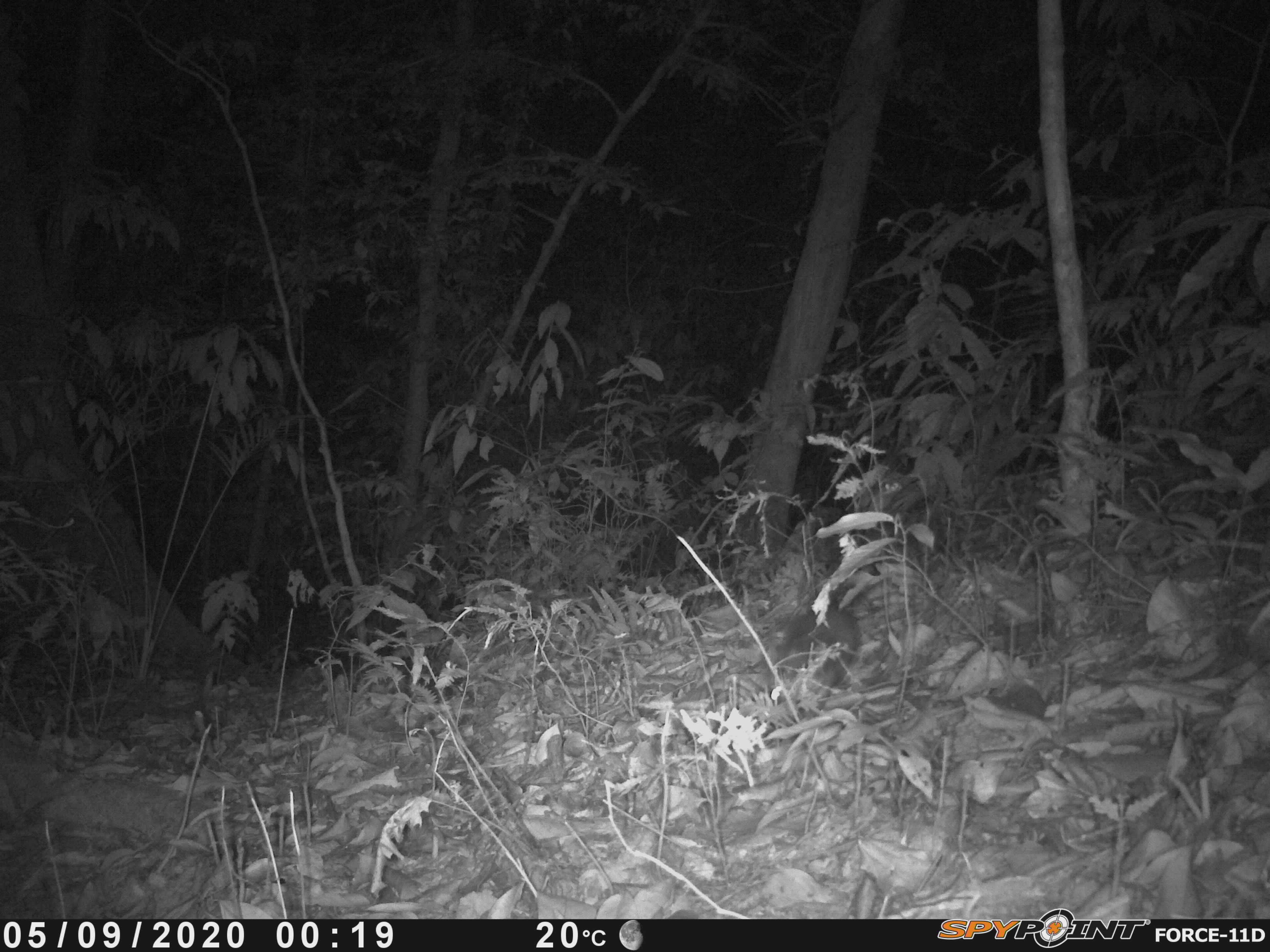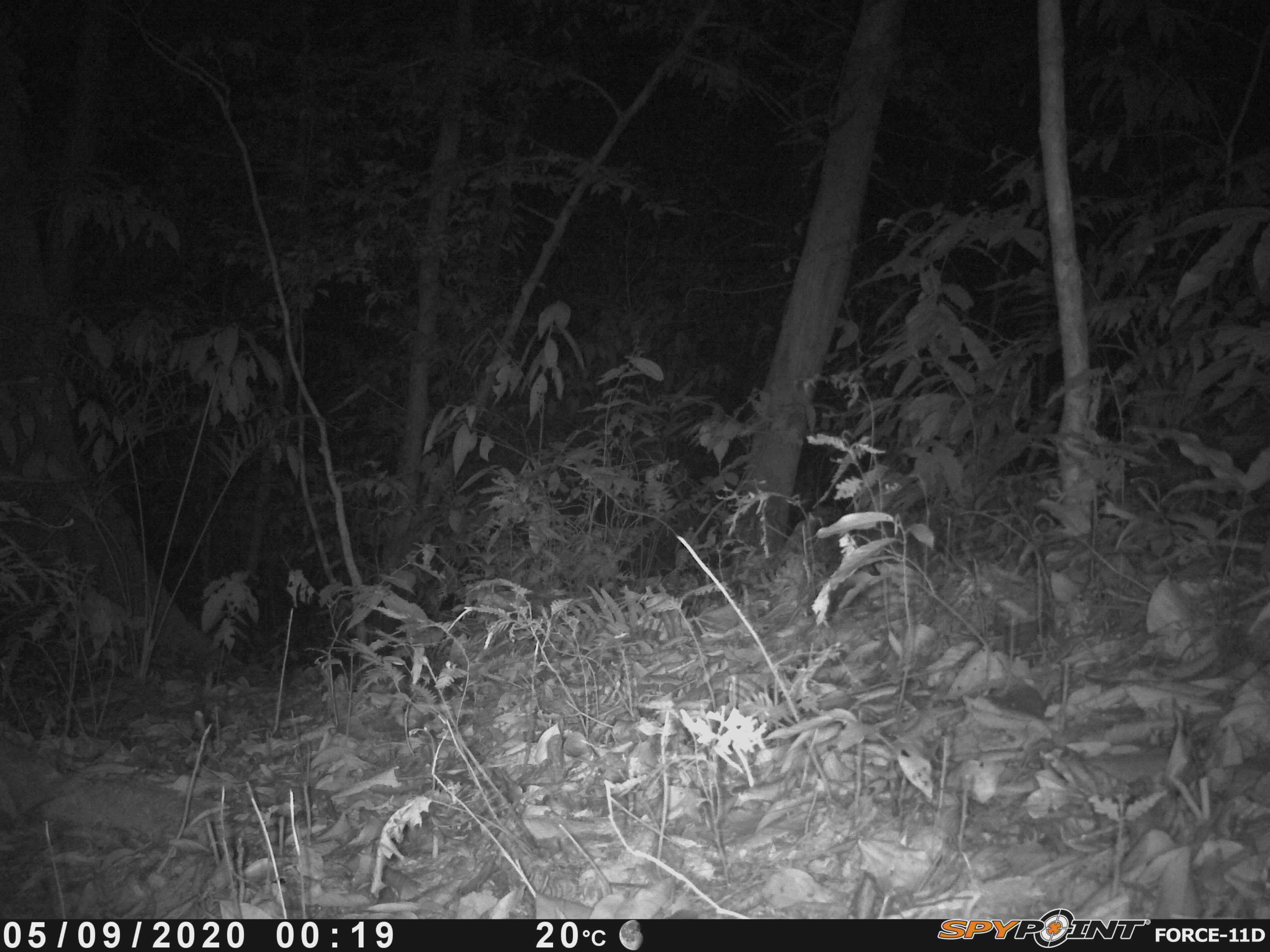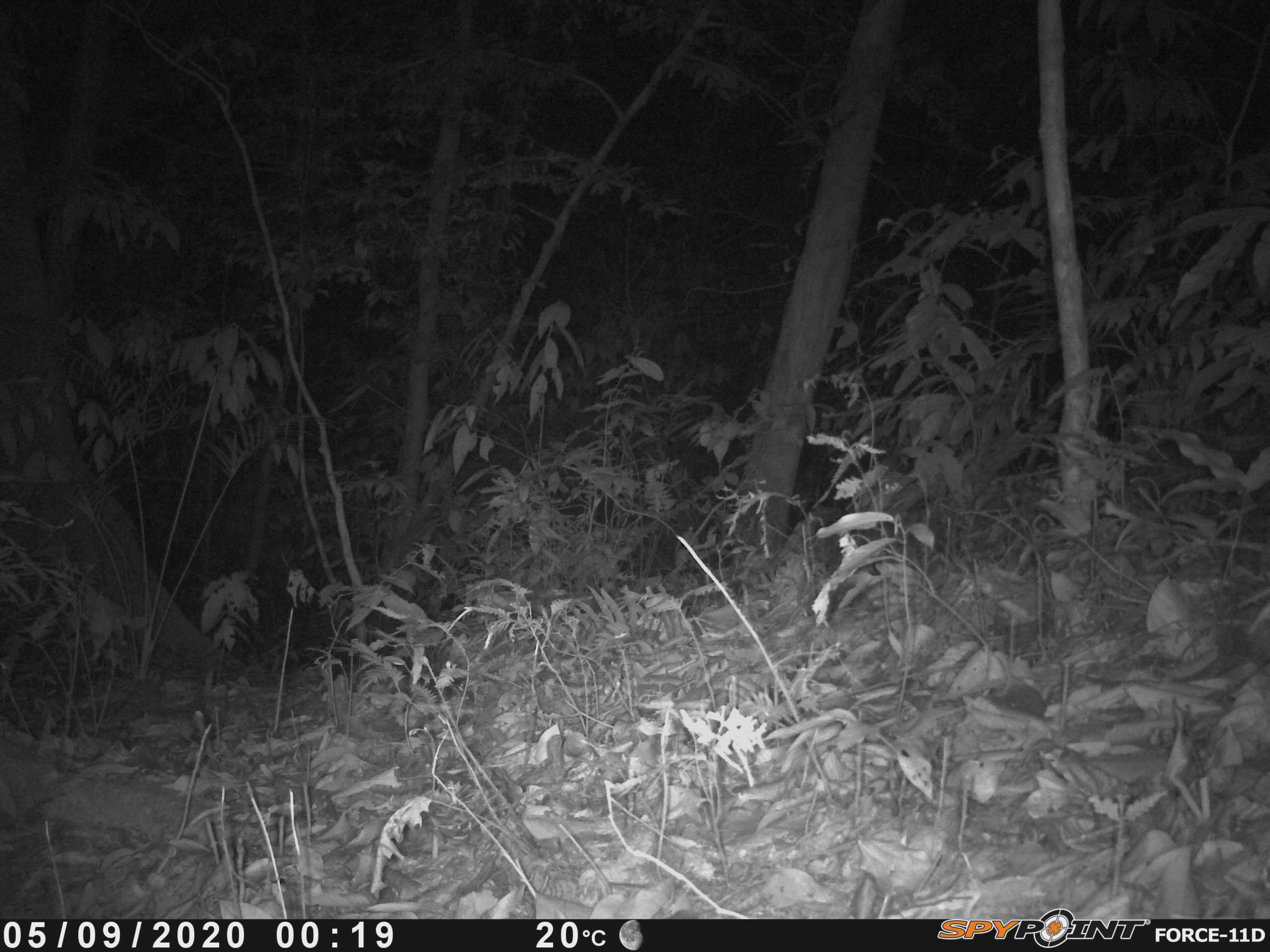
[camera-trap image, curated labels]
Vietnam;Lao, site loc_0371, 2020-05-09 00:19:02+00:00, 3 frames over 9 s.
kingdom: Animalia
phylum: Chordata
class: Mammalia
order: Carnivora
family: Mustelidae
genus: Melogale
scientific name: Melogale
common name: ferret badger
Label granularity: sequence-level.